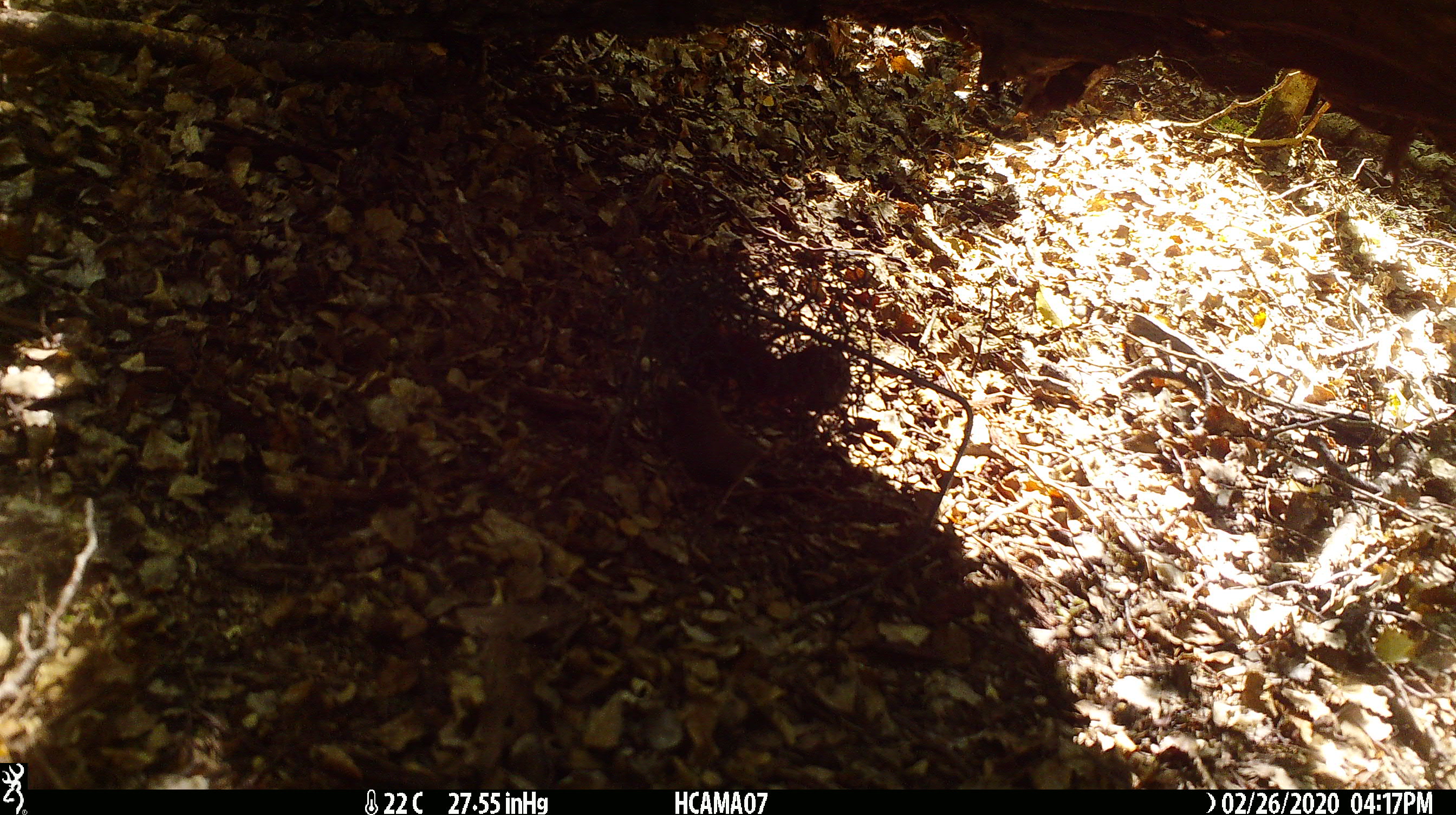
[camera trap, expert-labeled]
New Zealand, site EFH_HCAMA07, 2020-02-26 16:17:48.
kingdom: Animalia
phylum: Chordata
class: Mammalia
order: Rodentia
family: Muridae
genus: Mus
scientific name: Mus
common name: mouse